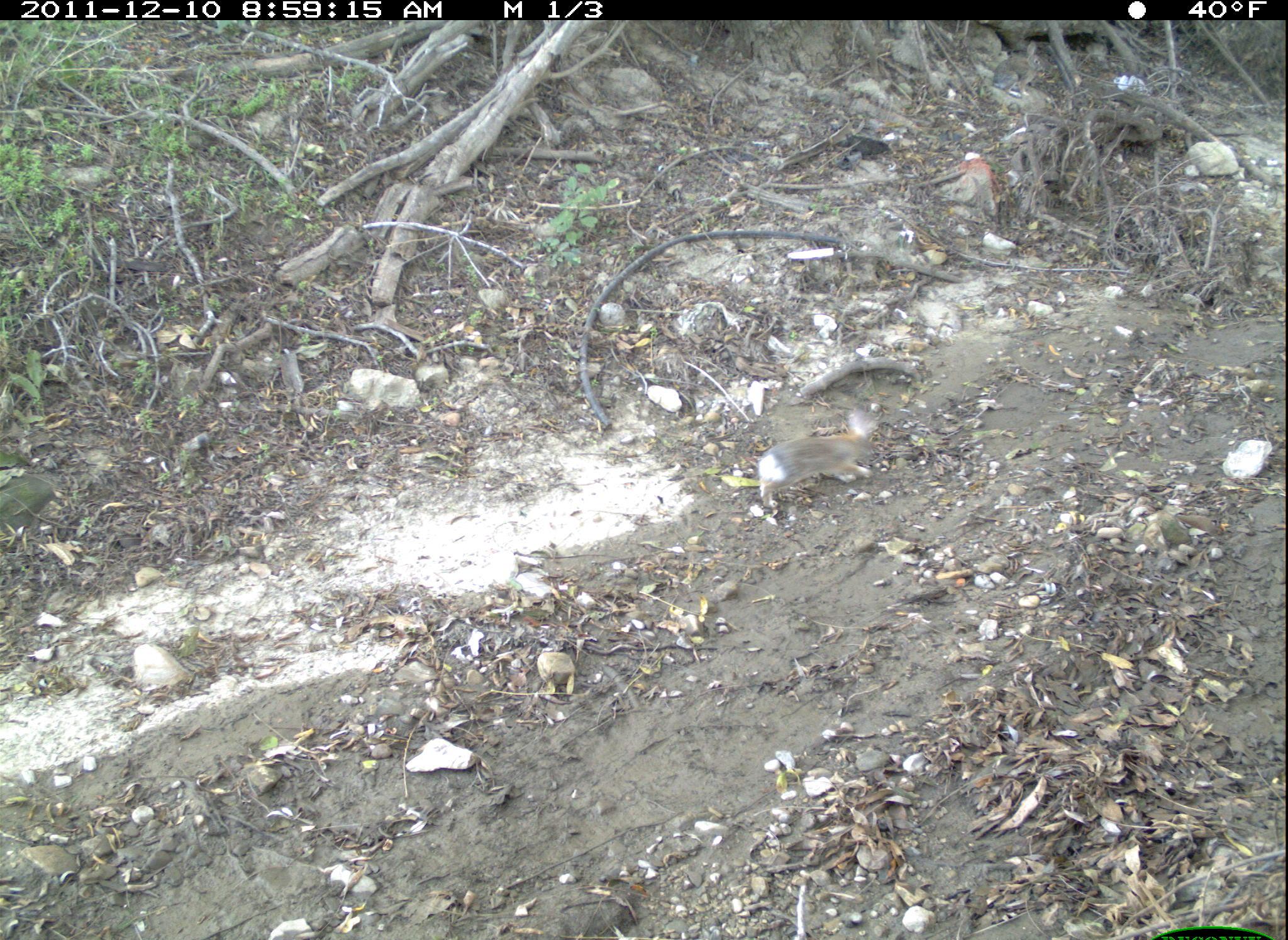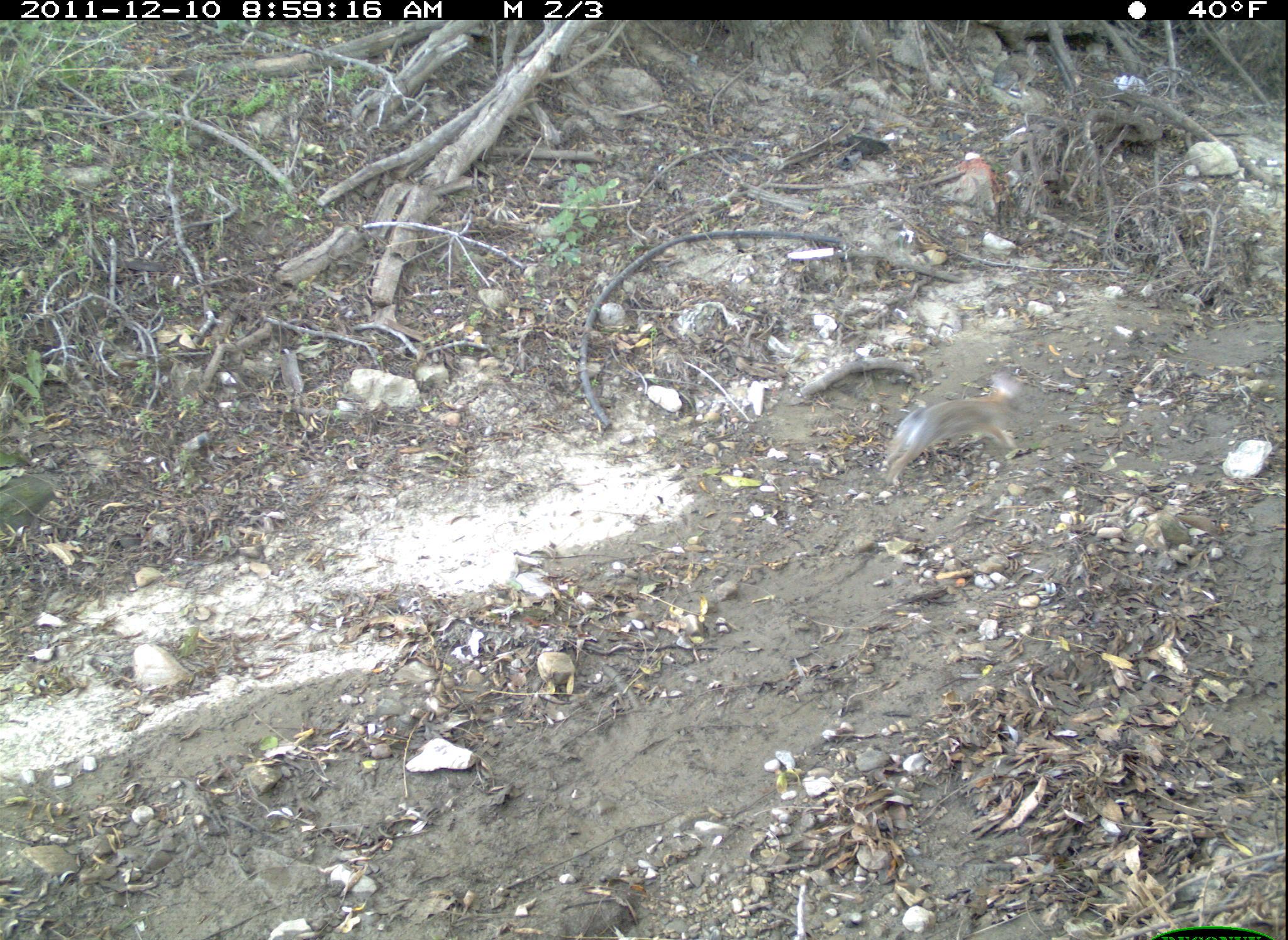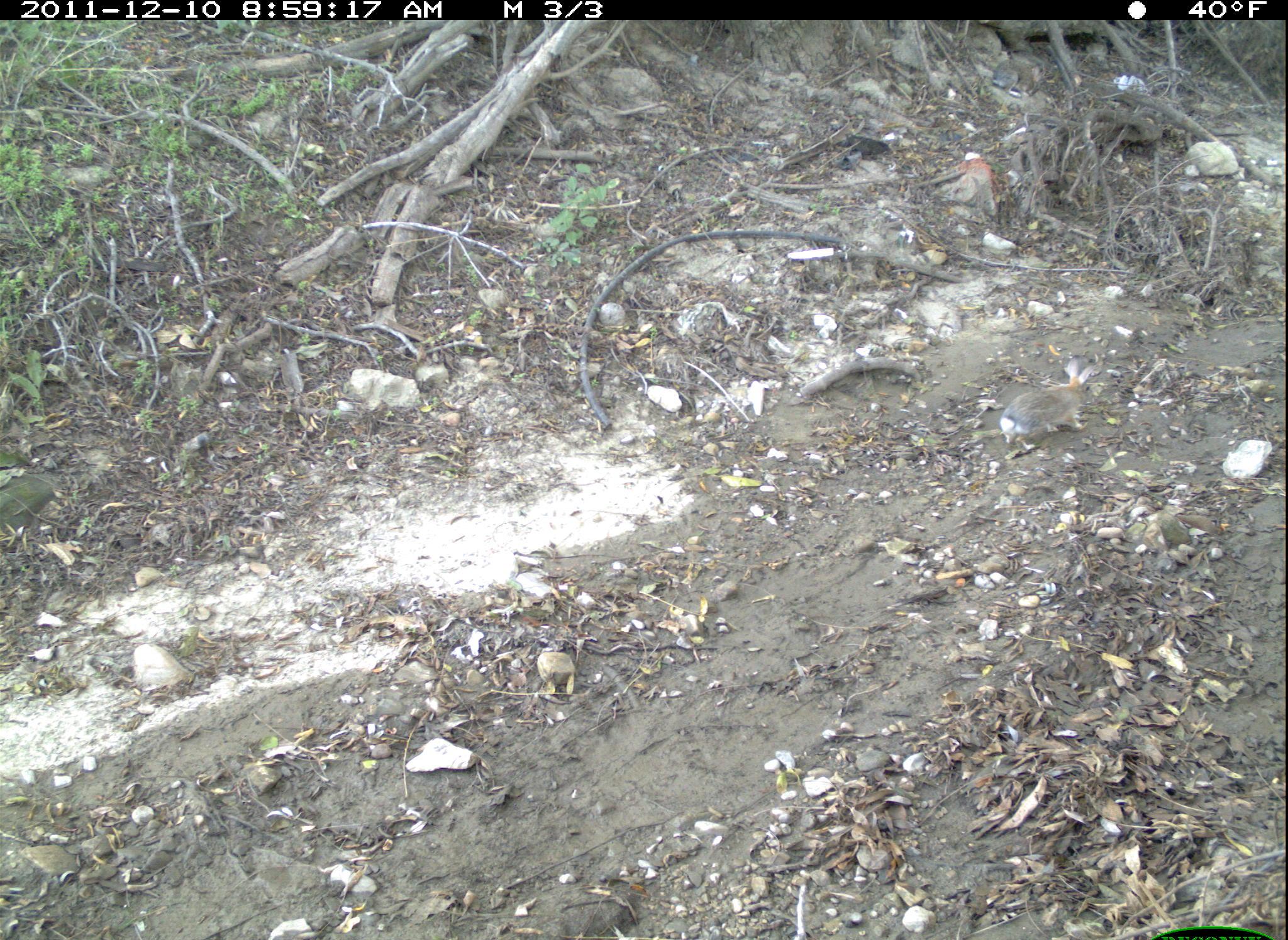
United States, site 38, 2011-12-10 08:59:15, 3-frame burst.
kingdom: Animalia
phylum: Chordata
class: Mammalia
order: Lagomorpha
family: Leporidae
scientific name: Leporidae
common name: rabbits and hares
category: rabbit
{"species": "rabbit (rabbits and hares) (Leporidae)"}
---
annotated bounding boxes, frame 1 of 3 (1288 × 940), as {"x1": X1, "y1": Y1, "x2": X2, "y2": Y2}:
rabbit: {"x1": 718, "y1": 383, "x2": 942, "y2": 528}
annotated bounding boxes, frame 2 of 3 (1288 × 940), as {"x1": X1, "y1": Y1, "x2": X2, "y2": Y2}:
rabbit: {"x1": 879, "y1": 361, "x2": 1046, "y2": 493}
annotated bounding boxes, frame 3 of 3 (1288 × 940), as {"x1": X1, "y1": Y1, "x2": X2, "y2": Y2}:
rabbit: {"x1": 996, "y1": 352, "x2": 1108, "y2": 456}